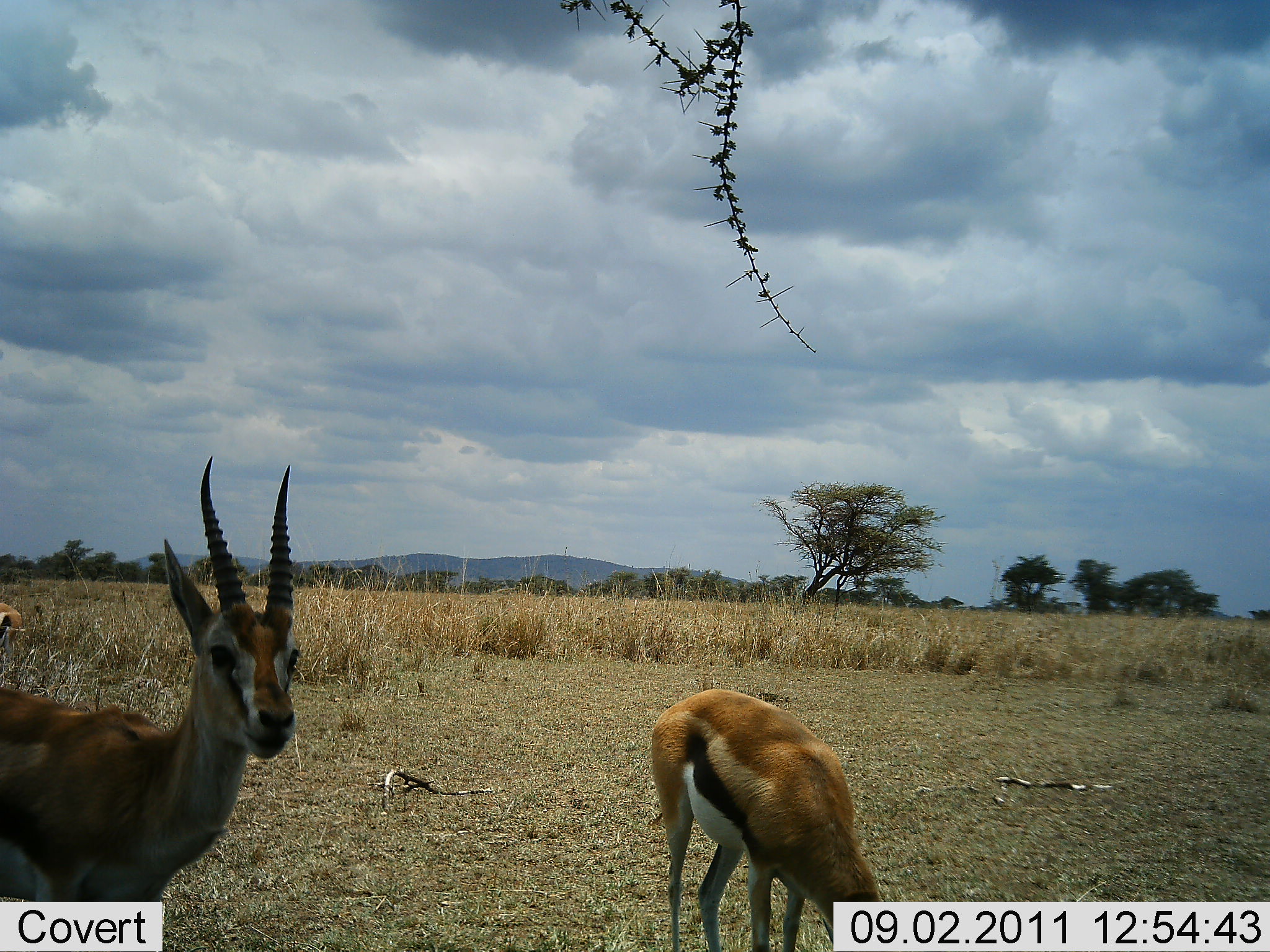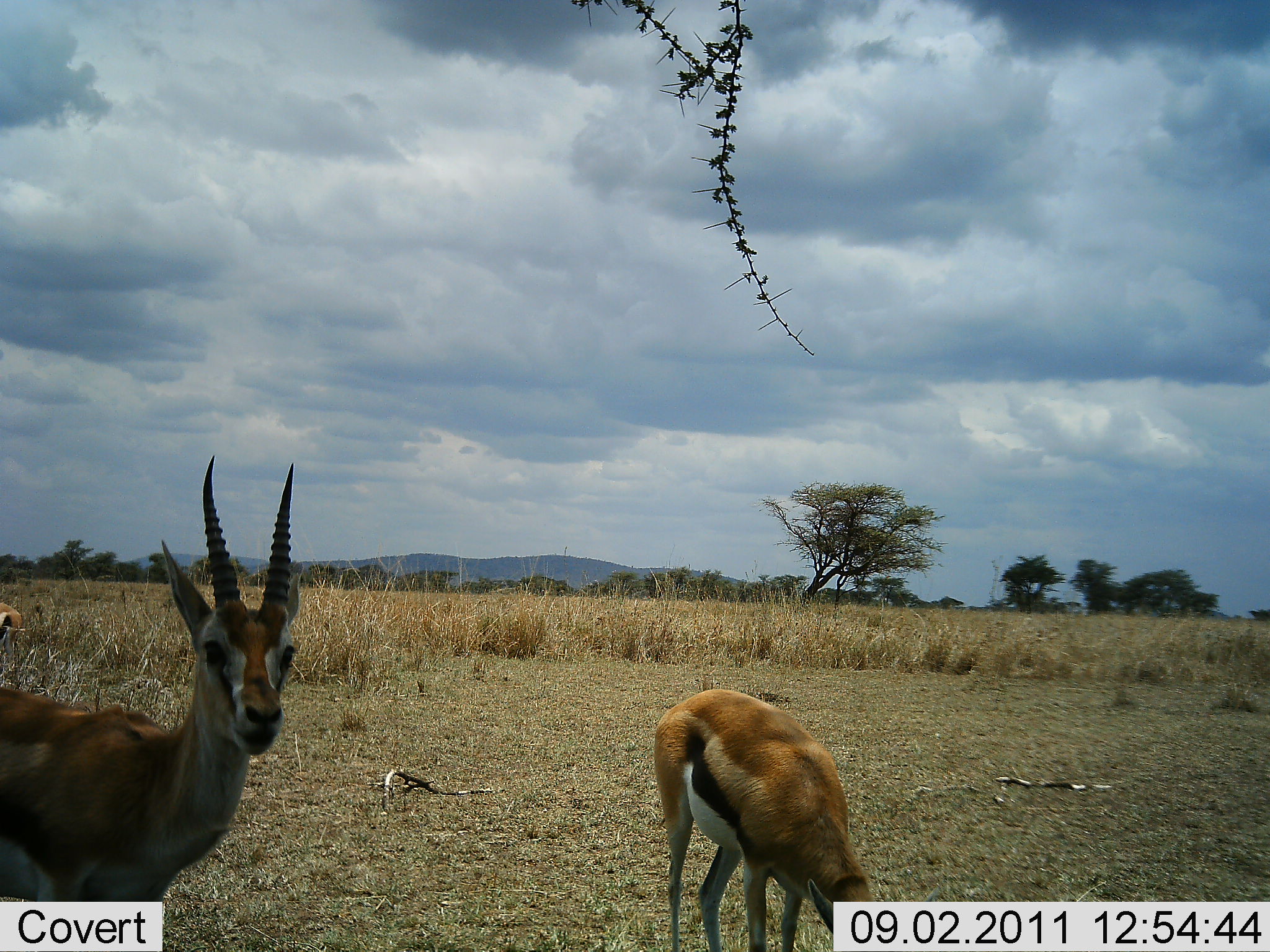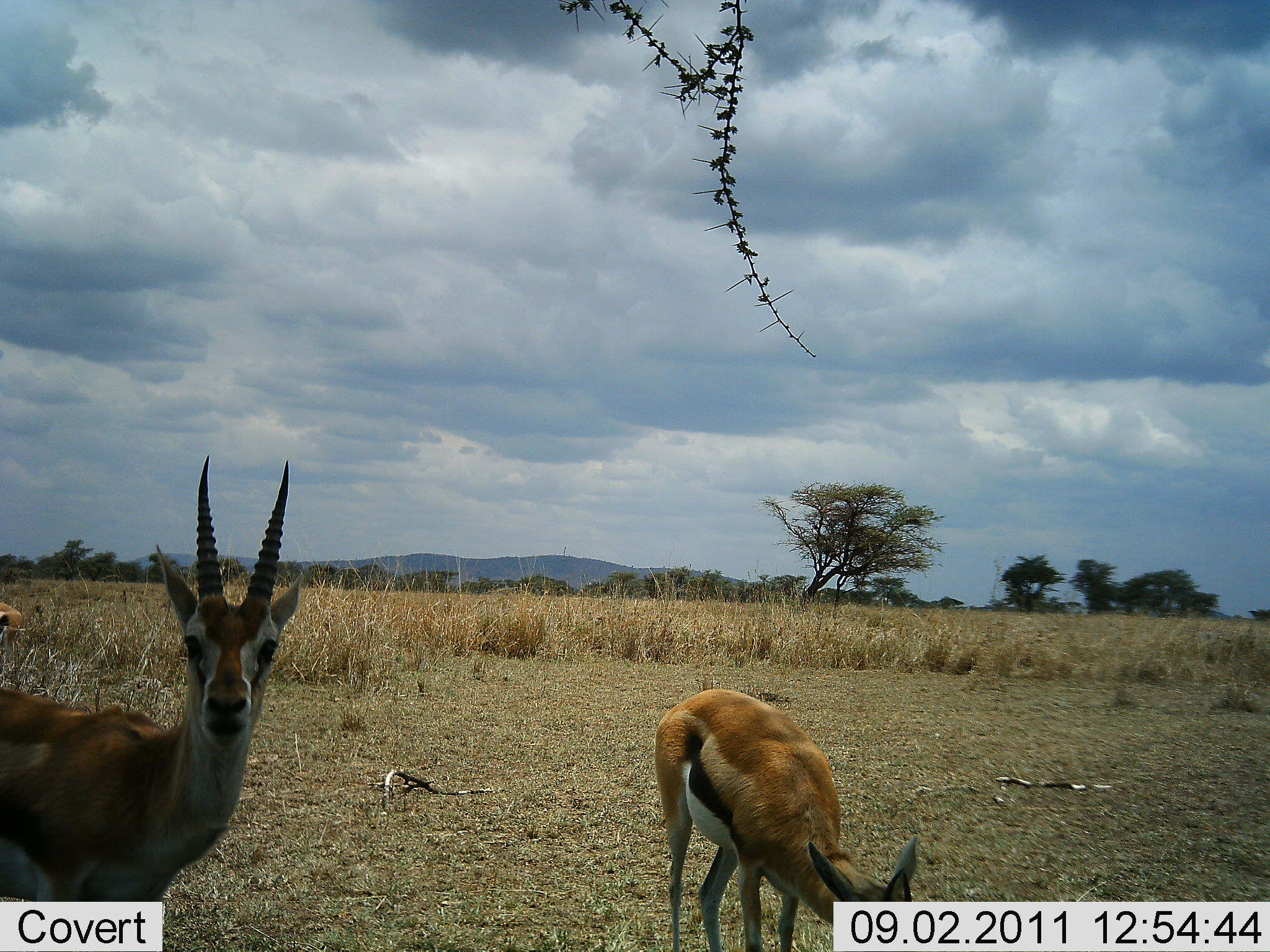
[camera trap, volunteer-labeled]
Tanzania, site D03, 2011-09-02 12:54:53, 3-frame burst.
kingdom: Animalia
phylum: Chordata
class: Mammalia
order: Artiodactyla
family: Bovidae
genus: Eudorcas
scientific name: Eudorcas thomsonii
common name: thomson's gazelle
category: gazellethomsons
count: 2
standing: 100%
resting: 0%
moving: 8%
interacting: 0%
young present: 0%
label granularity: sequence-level